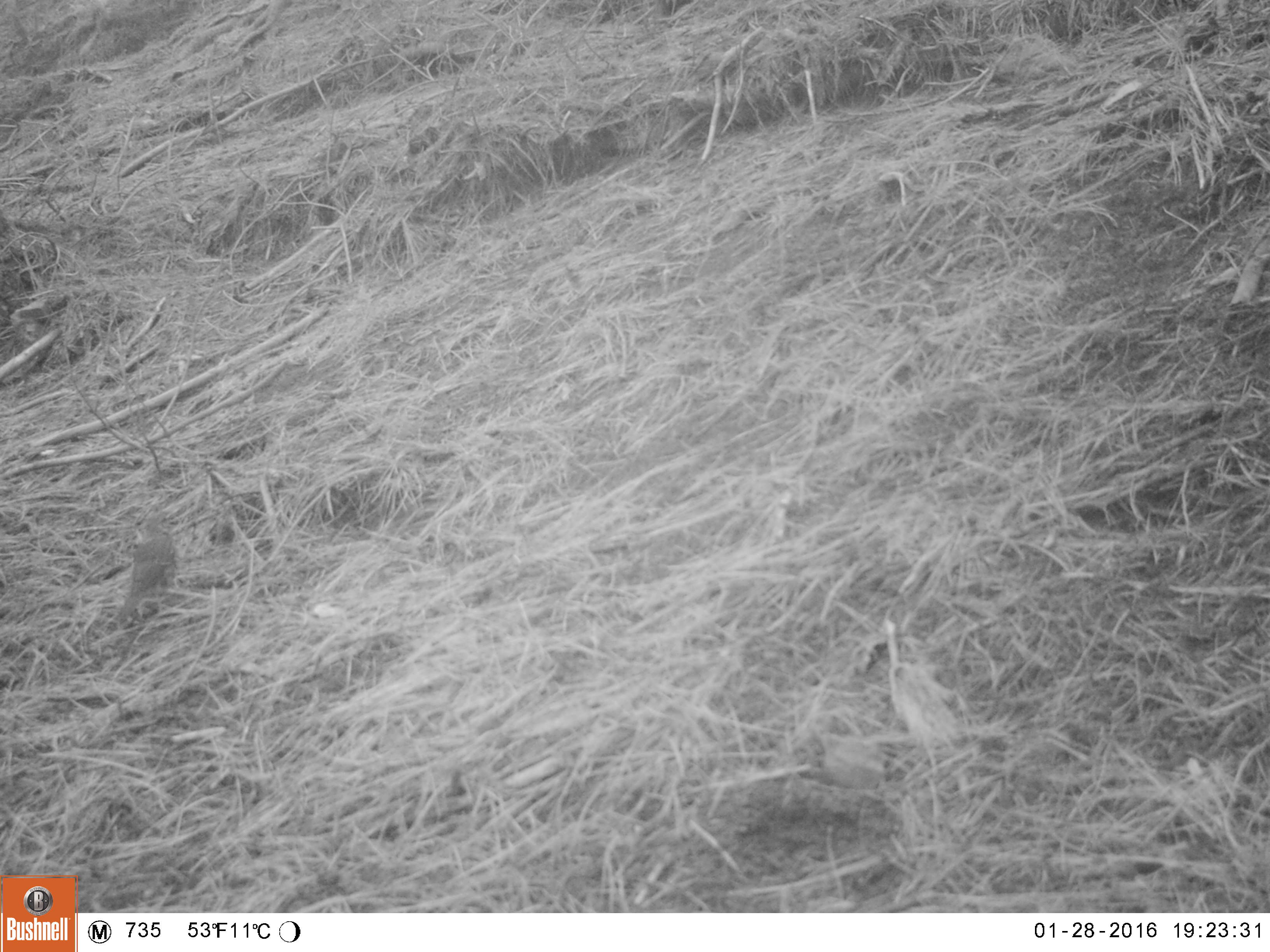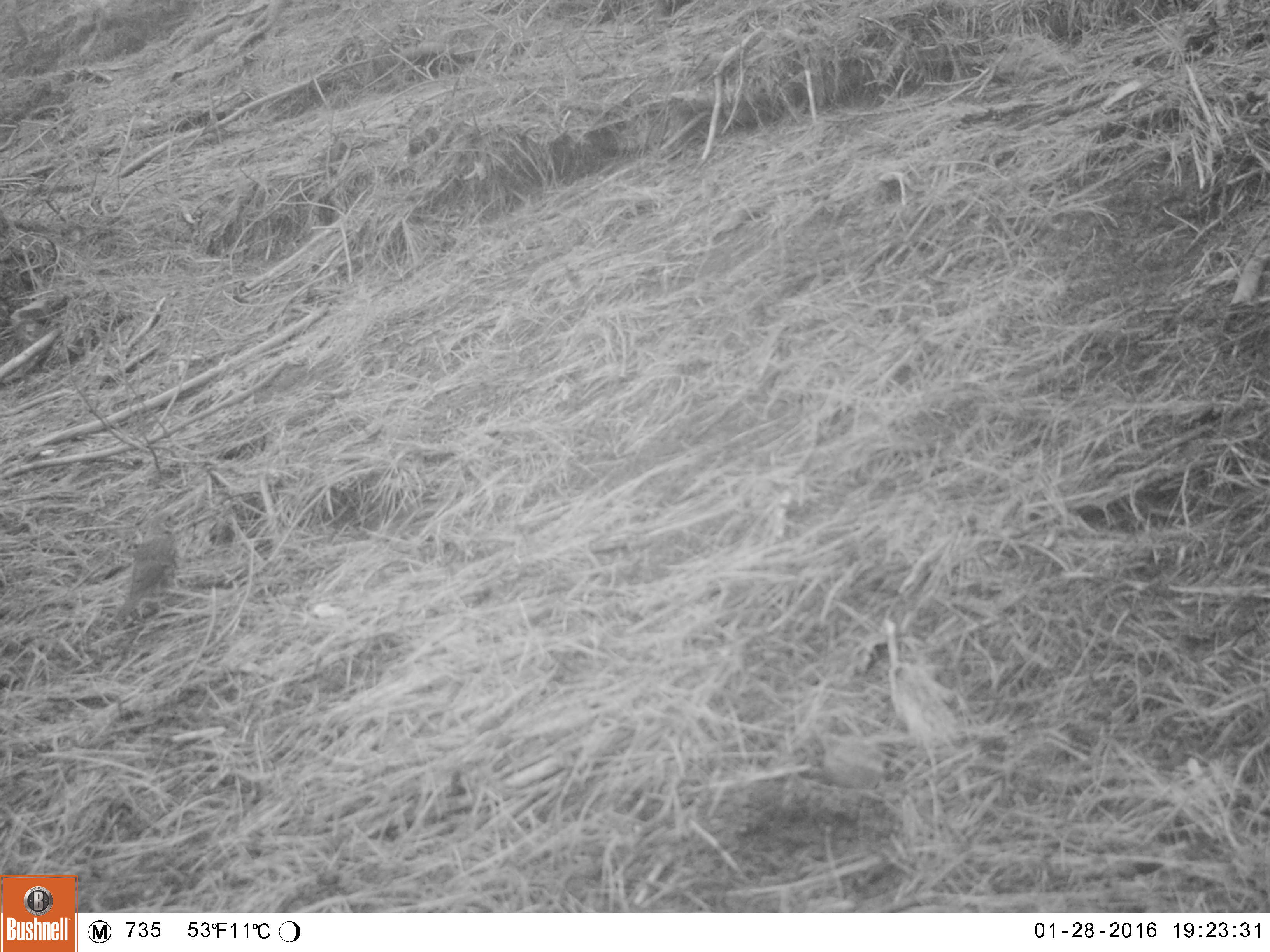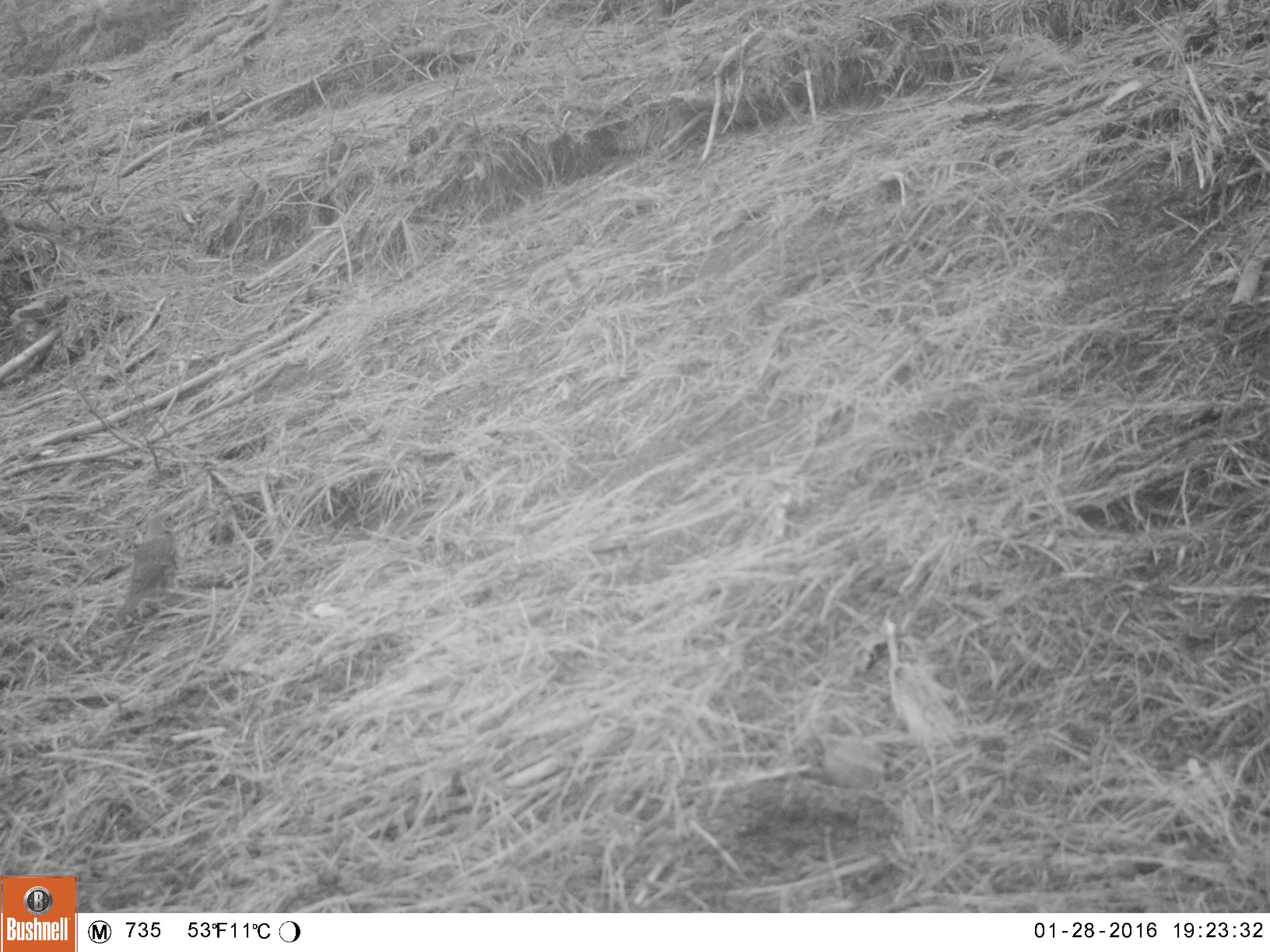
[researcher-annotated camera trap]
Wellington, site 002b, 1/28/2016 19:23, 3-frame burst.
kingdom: Animalia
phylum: Chordata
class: Aves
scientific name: Aves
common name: bird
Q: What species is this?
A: Bird (Aves).